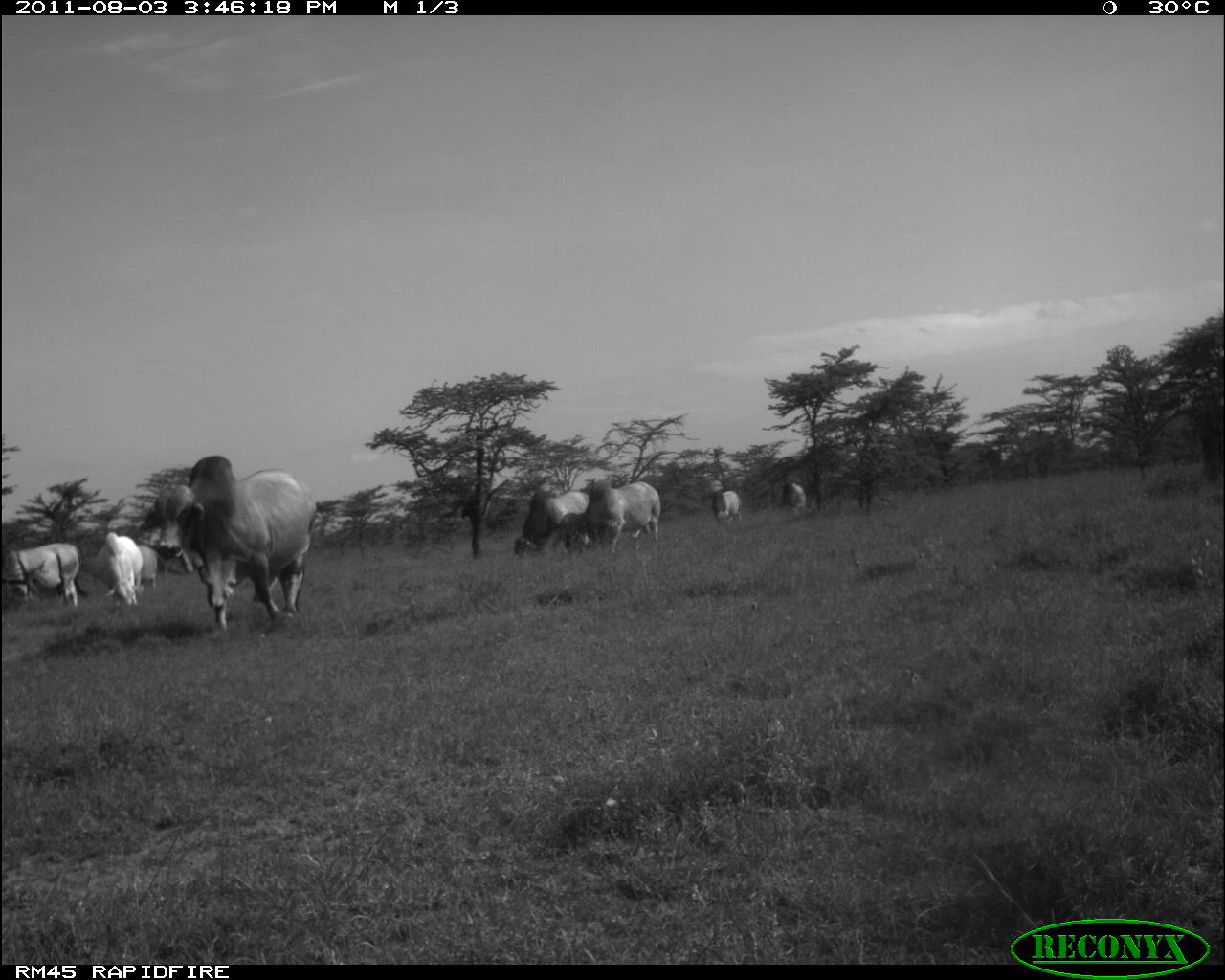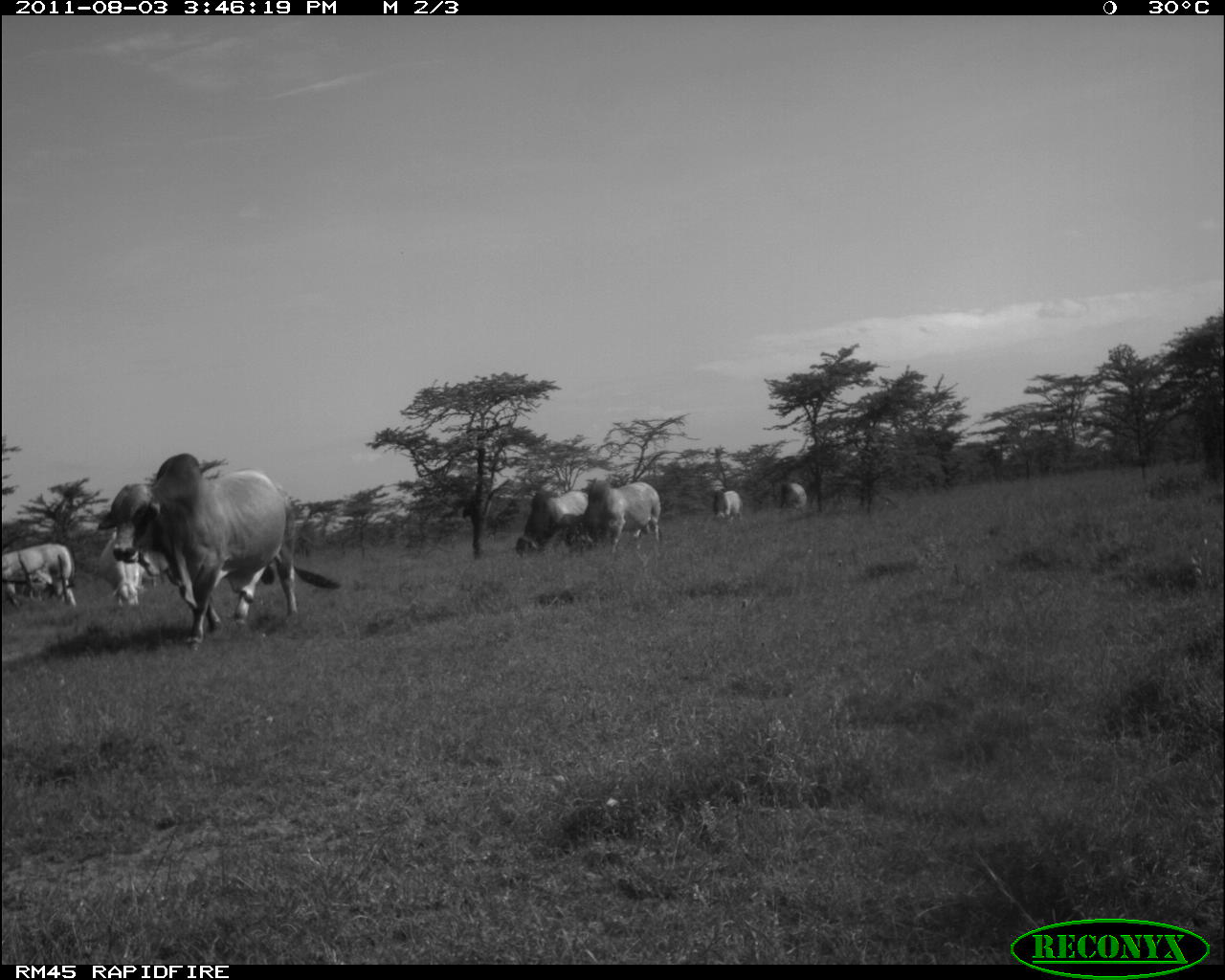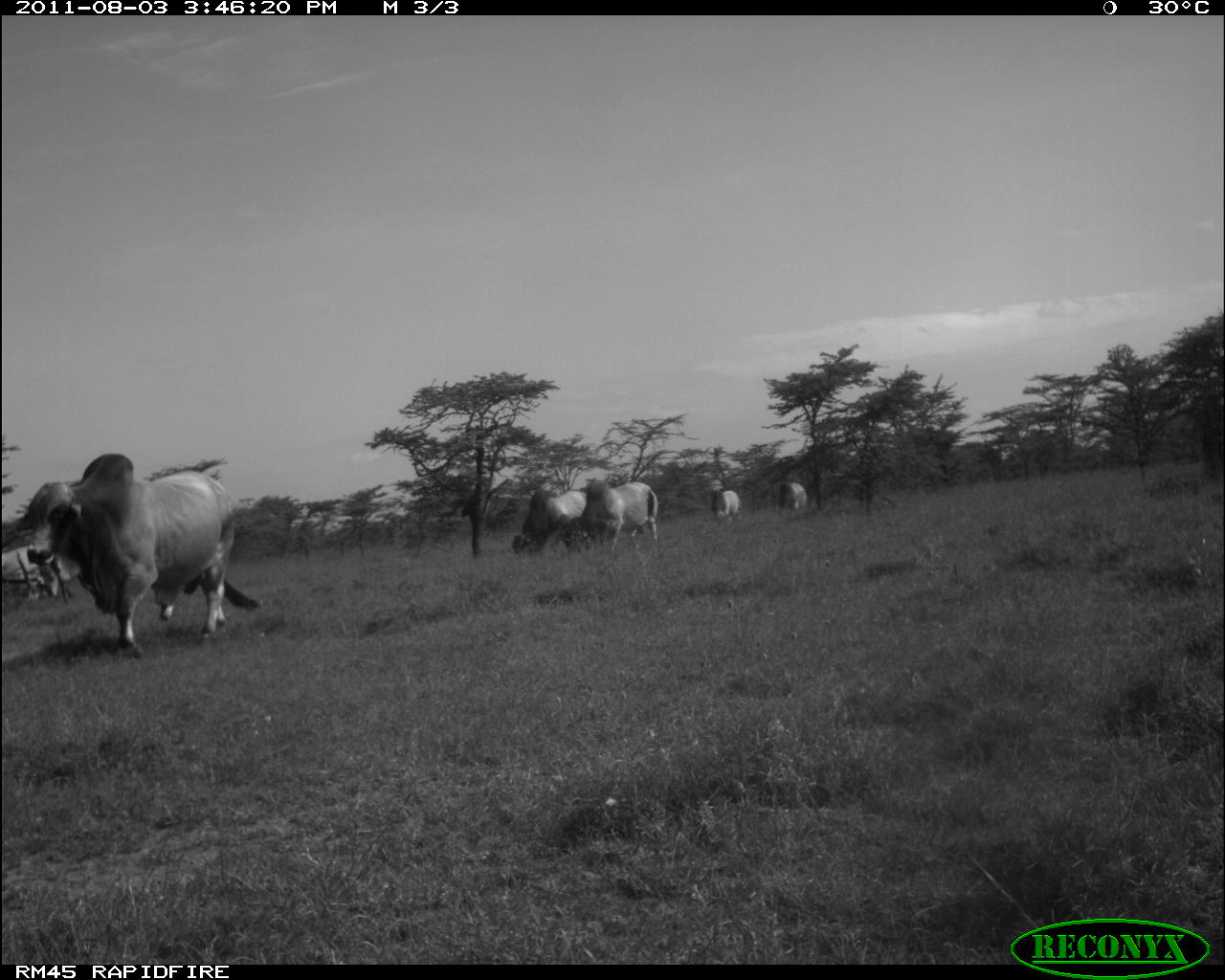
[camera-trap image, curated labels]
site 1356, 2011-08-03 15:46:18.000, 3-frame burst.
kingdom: Animalia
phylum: Chordata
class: Mammalia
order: Artiodactyla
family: Bovidae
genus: Bos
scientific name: Bos taurus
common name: domestic cattle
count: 8